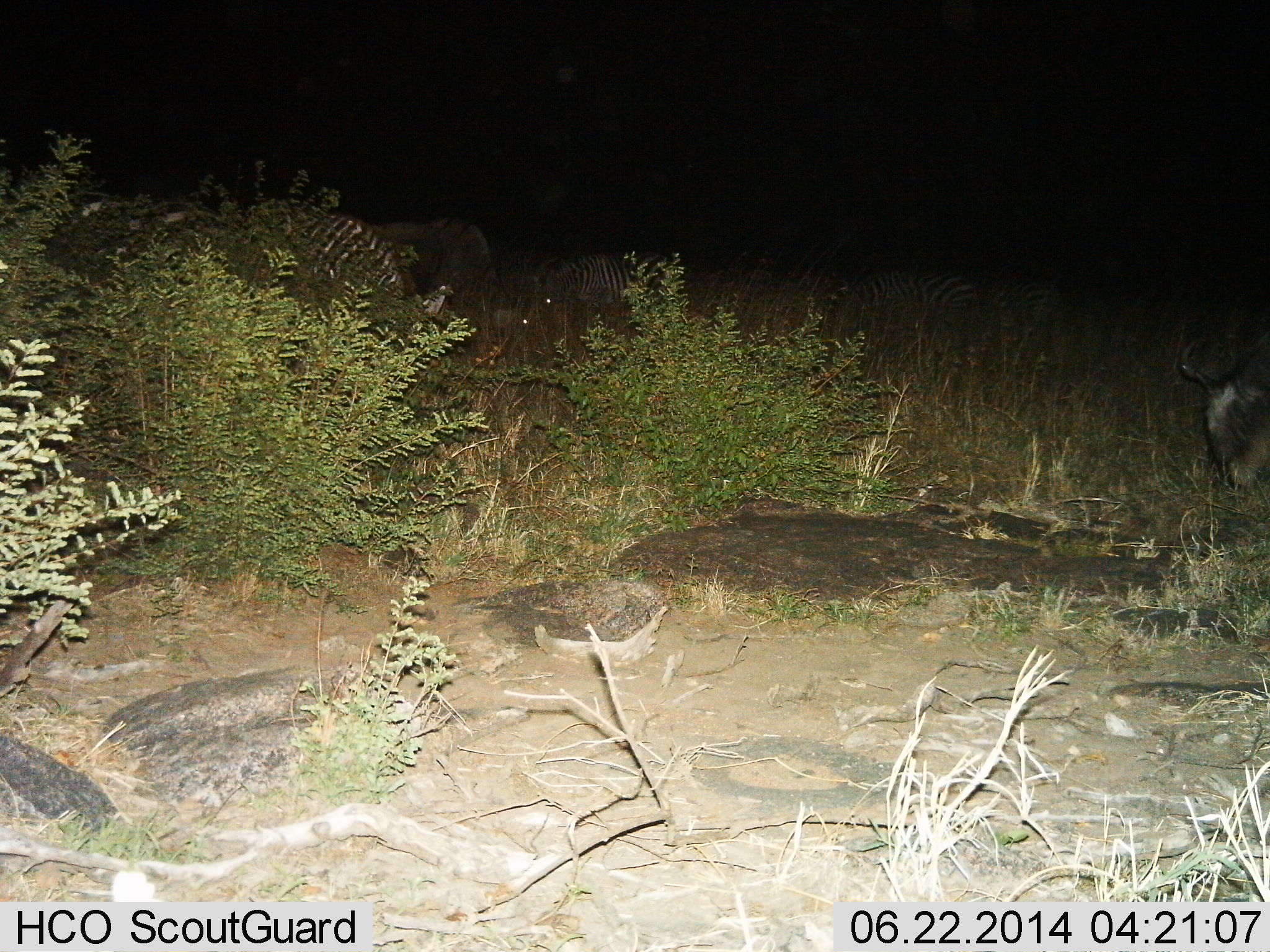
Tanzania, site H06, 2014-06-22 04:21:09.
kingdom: Animalia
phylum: Chordata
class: Mammalia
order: Artiodactyla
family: Bovidae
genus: Connochaetes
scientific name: Connochaetes taurinus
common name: blue wildebeest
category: wildebeest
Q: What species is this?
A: Wildebeest (blue wildebeest) (Connochaetes taurinus).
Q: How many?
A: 1.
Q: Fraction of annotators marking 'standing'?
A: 36%.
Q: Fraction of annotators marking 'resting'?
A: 9%.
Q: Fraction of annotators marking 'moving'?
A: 0%.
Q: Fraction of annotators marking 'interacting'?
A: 0%.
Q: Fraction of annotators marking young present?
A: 0%.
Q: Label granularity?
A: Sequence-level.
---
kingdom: Animalia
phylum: Chordata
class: Mammalia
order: Perissodactyla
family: Equidae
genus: Equus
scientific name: Equus quagga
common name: plains zebra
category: zebra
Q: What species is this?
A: Zebra (plains zebra) (Equus quagga).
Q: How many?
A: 4.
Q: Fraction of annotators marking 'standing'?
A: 41%.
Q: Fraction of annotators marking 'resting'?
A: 6%.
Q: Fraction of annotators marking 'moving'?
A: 0%.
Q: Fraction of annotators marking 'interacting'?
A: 0%.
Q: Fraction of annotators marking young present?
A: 0%.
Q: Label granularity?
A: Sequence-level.